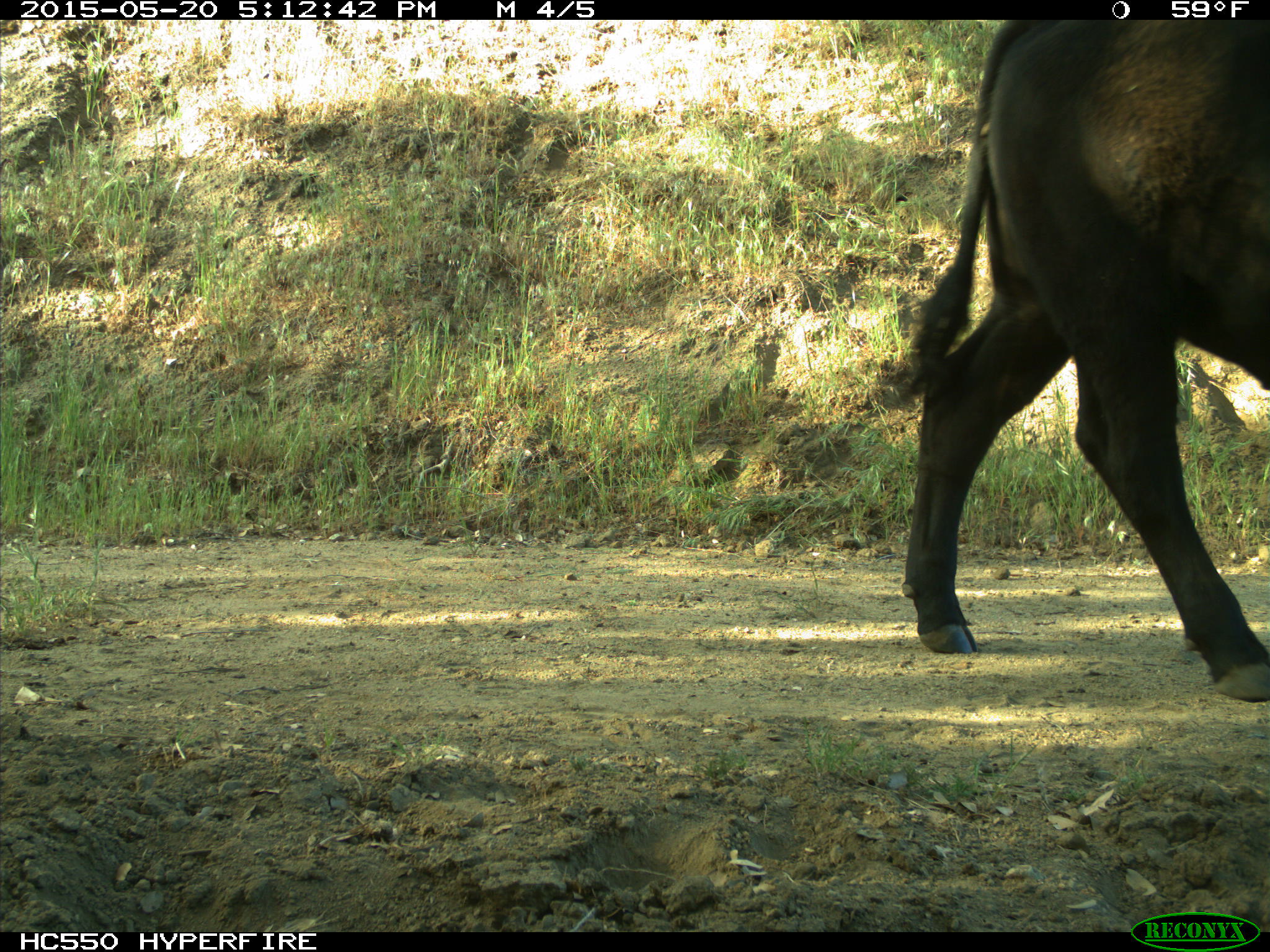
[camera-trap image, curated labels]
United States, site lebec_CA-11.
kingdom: Animalia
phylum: Chordata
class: Mammalia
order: Artiodactyla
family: Bovidae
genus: Bos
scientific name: Bos taurus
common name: domestic cow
Bos taurus (domestic cow).